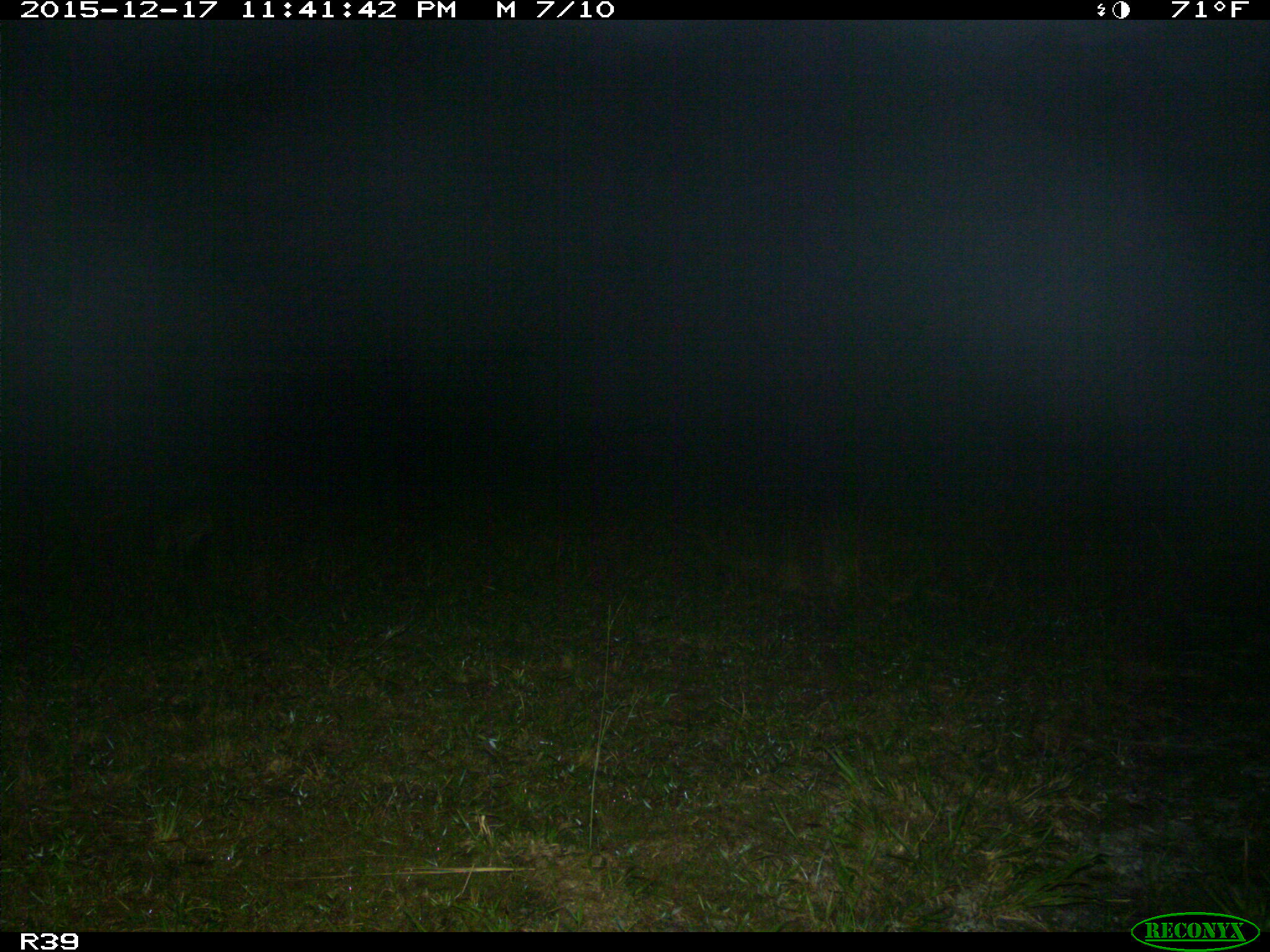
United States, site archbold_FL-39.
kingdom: Animalia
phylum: Chordata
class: Mammalia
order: Carnivora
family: Procyonidae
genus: Procyon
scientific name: Procyon lotor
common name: common raccoon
Procyon lotor (common raccoon).